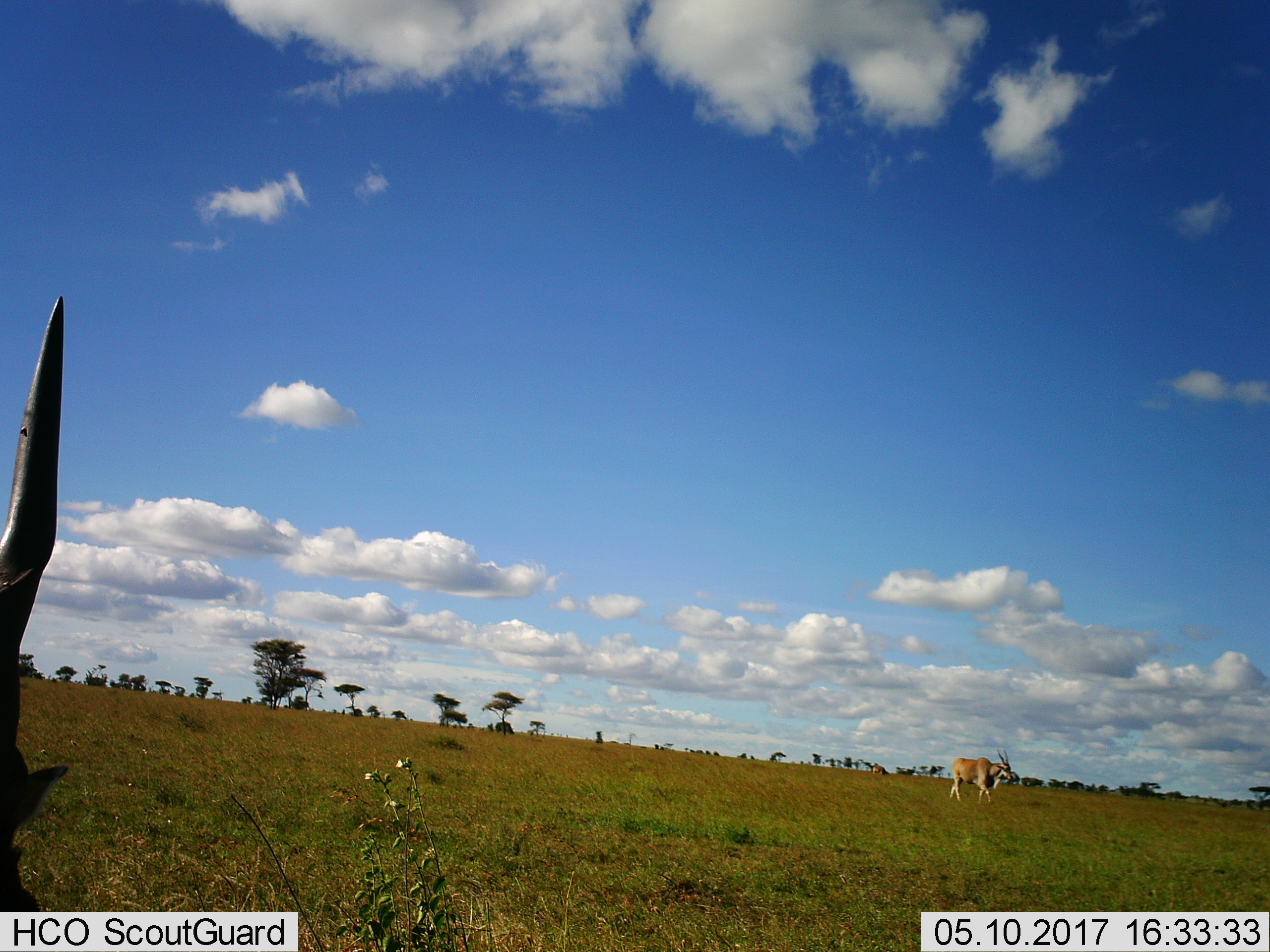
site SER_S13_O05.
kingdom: Animalia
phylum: Chordata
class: Mammalia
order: Artiodactyla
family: Bovidae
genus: Tragelaphus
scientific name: Tragelaphus oryx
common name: eland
Eland (Tragelaphus oryx), count 3. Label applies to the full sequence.